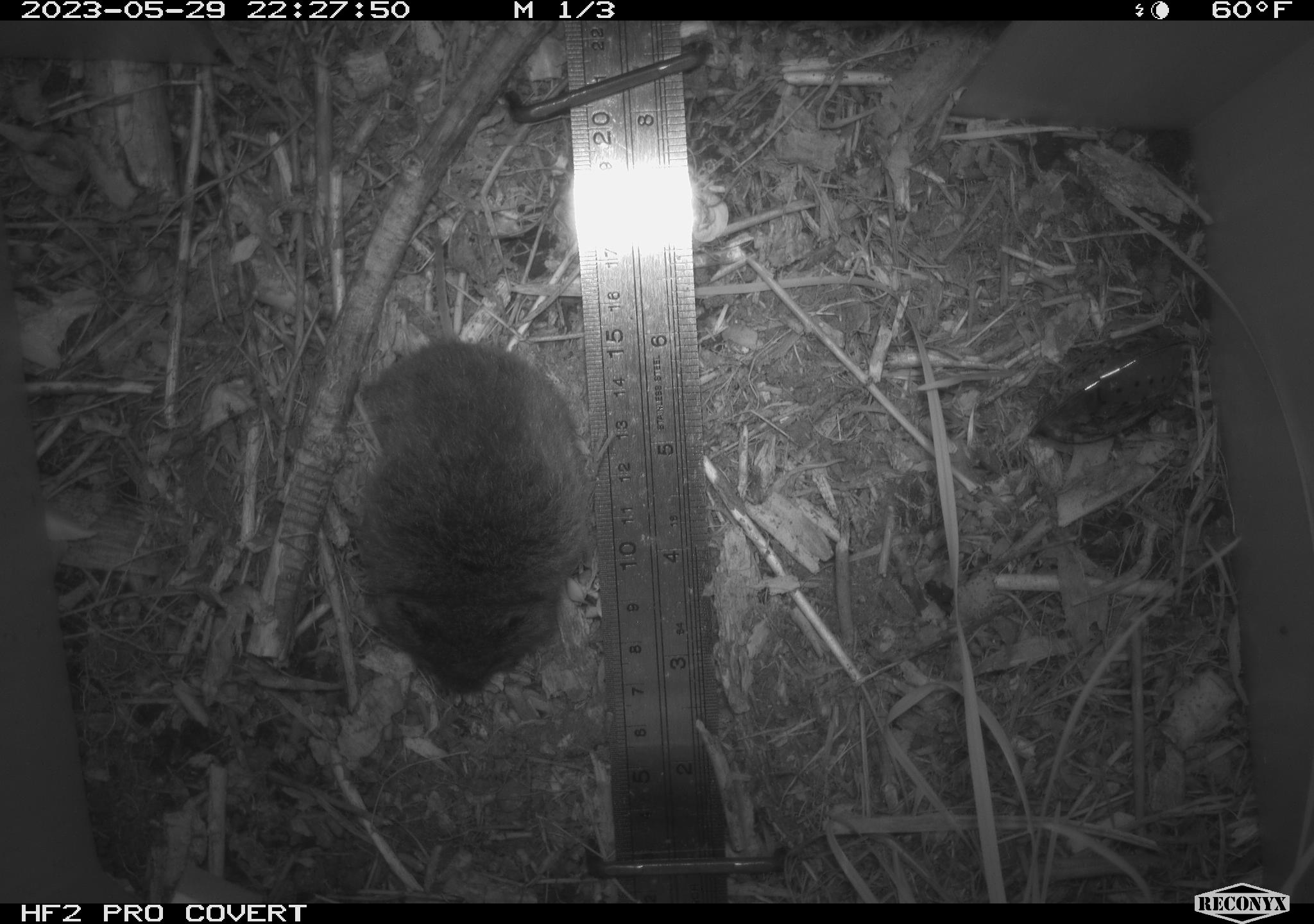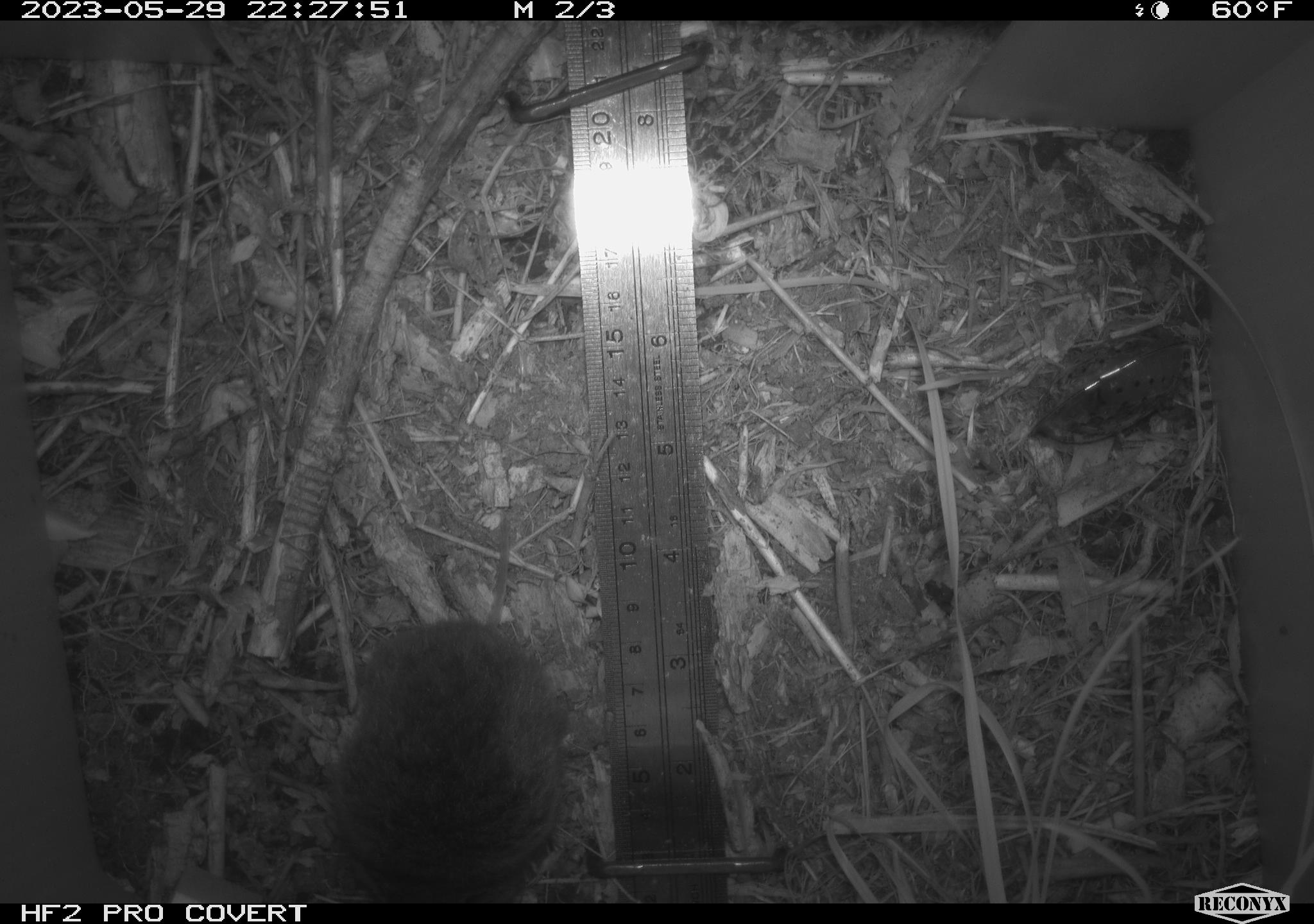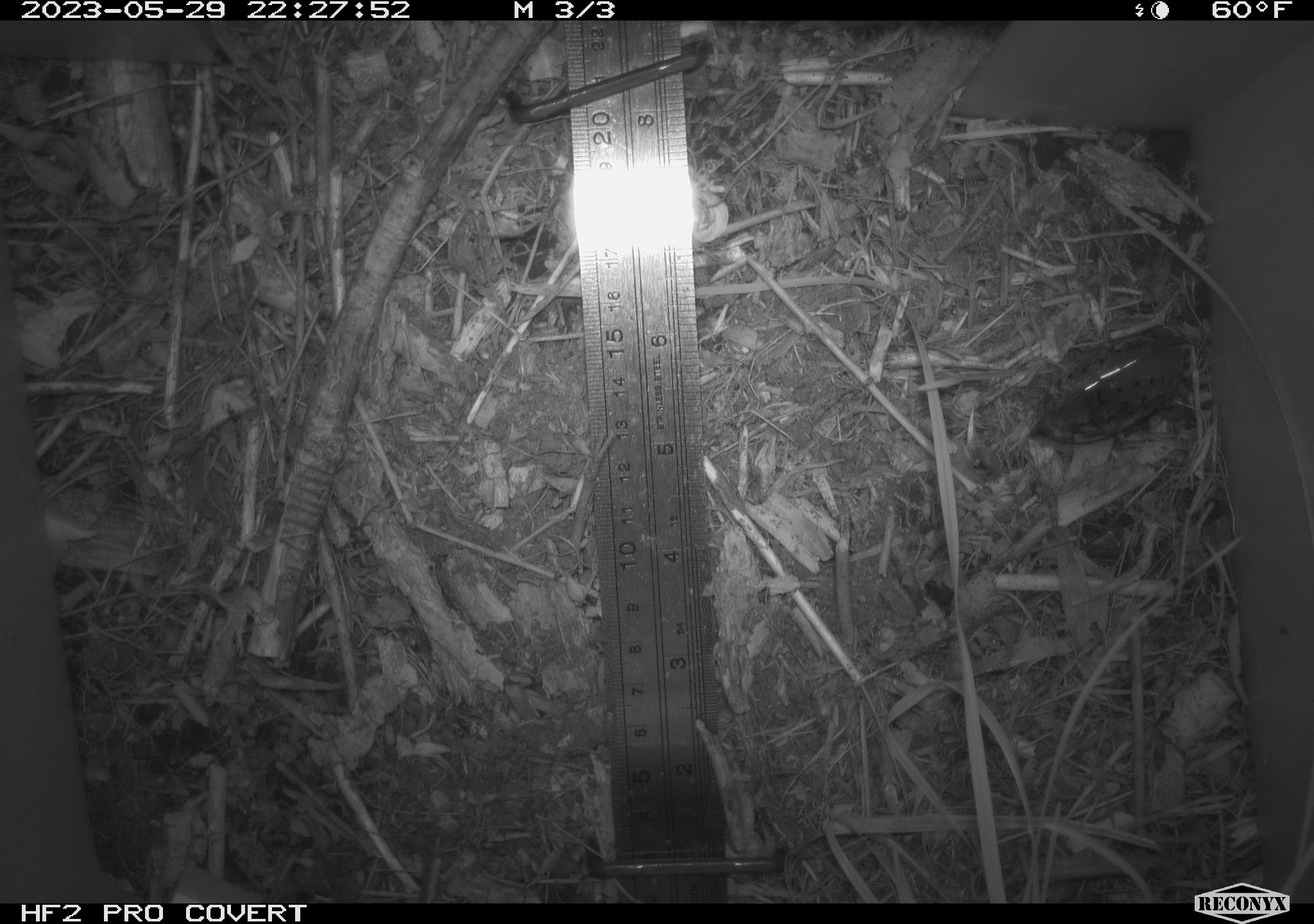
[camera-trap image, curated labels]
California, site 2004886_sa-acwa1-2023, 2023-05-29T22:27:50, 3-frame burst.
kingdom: Animalia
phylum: Chordata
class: Mammalia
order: Rodentia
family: Cricetidae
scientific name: Arvicolinae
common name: voles, lemmings, and muskrats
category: arvicolinae subfamily